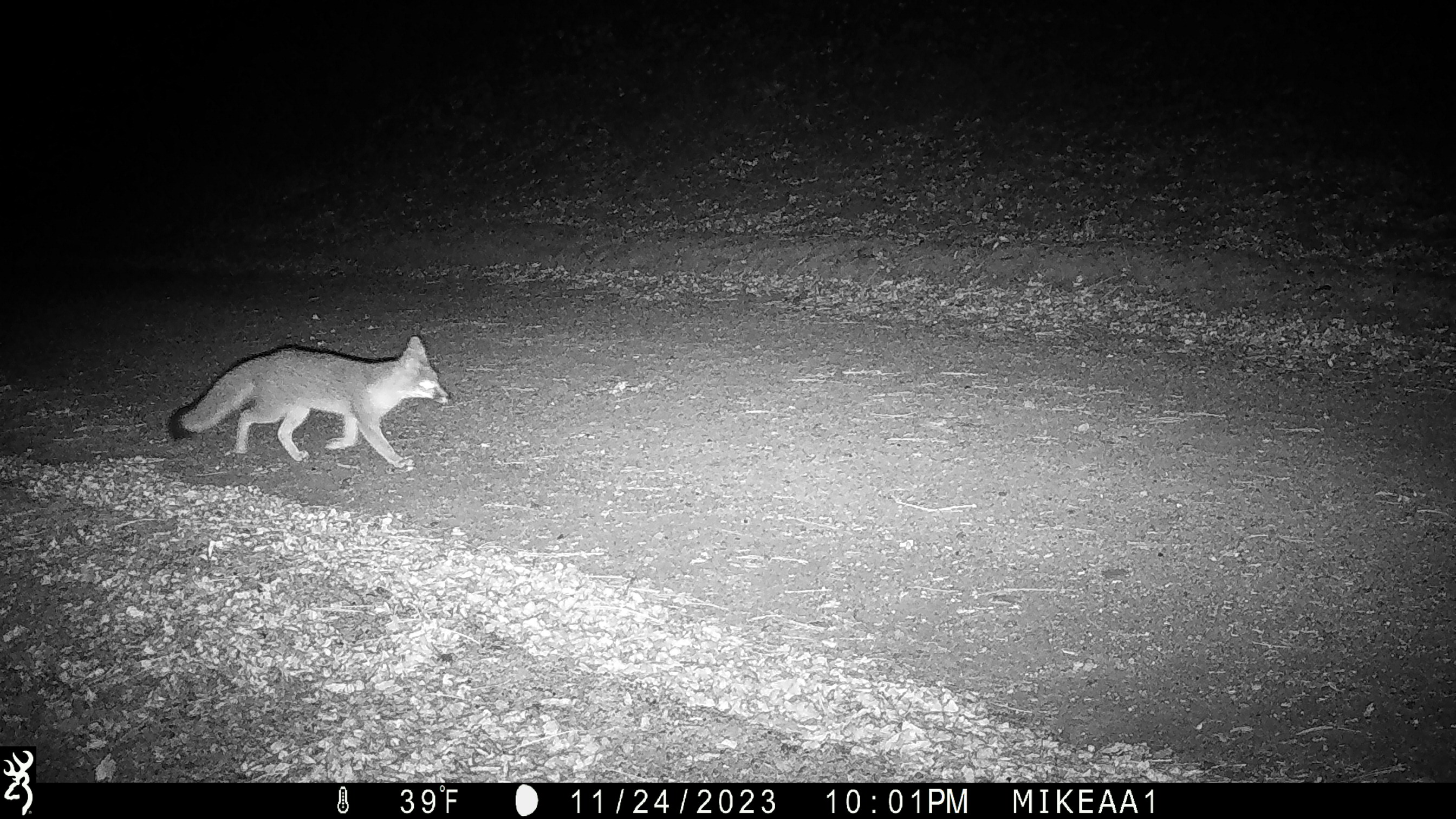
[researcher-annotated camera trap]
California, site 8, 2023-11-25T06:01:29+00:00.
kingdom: Animalia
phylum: Chordata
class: Mammalia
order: Carnivora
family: Canidae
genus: Urocyon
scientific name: Urocyon cinereoargenteus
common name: gray fox